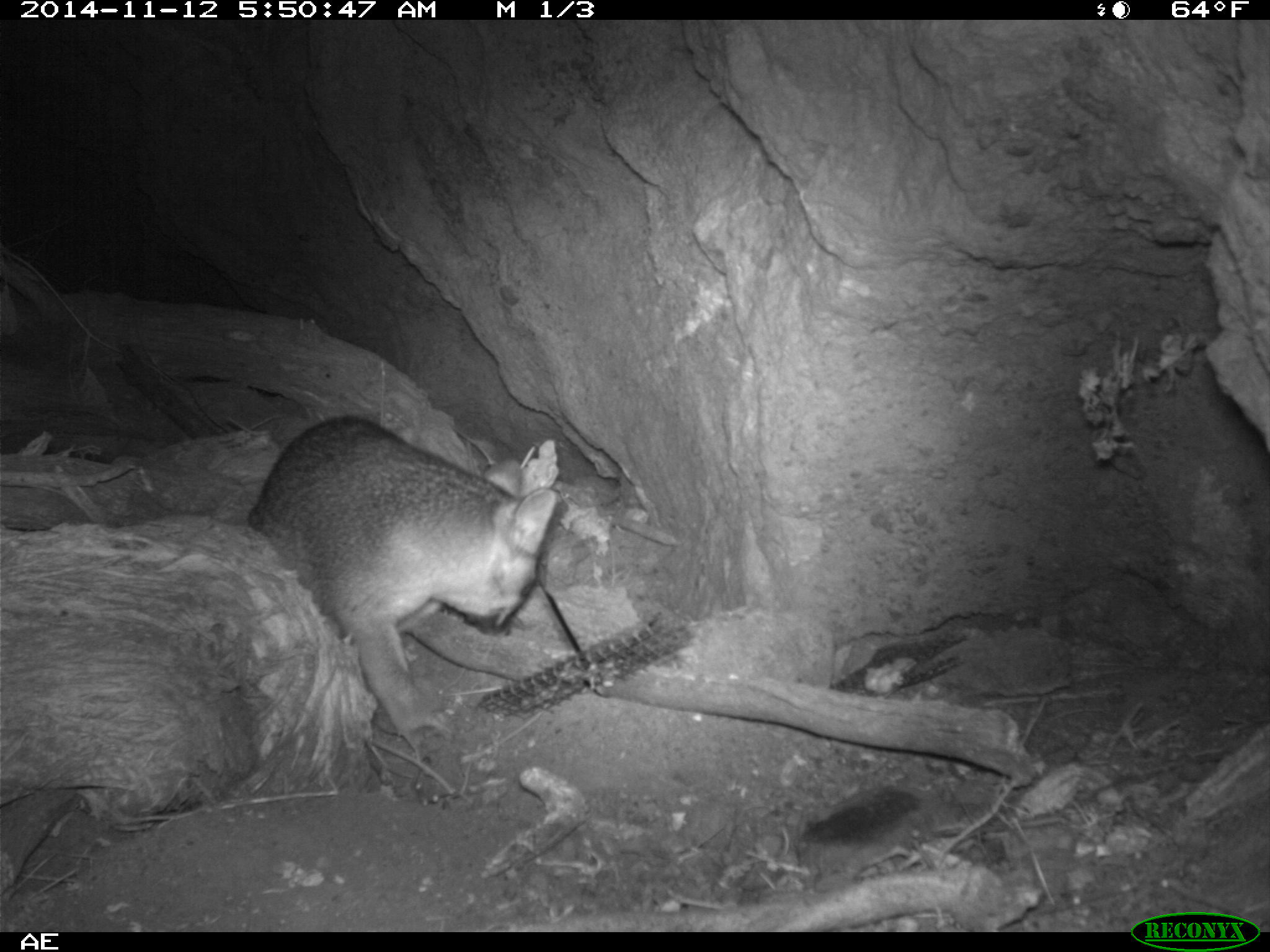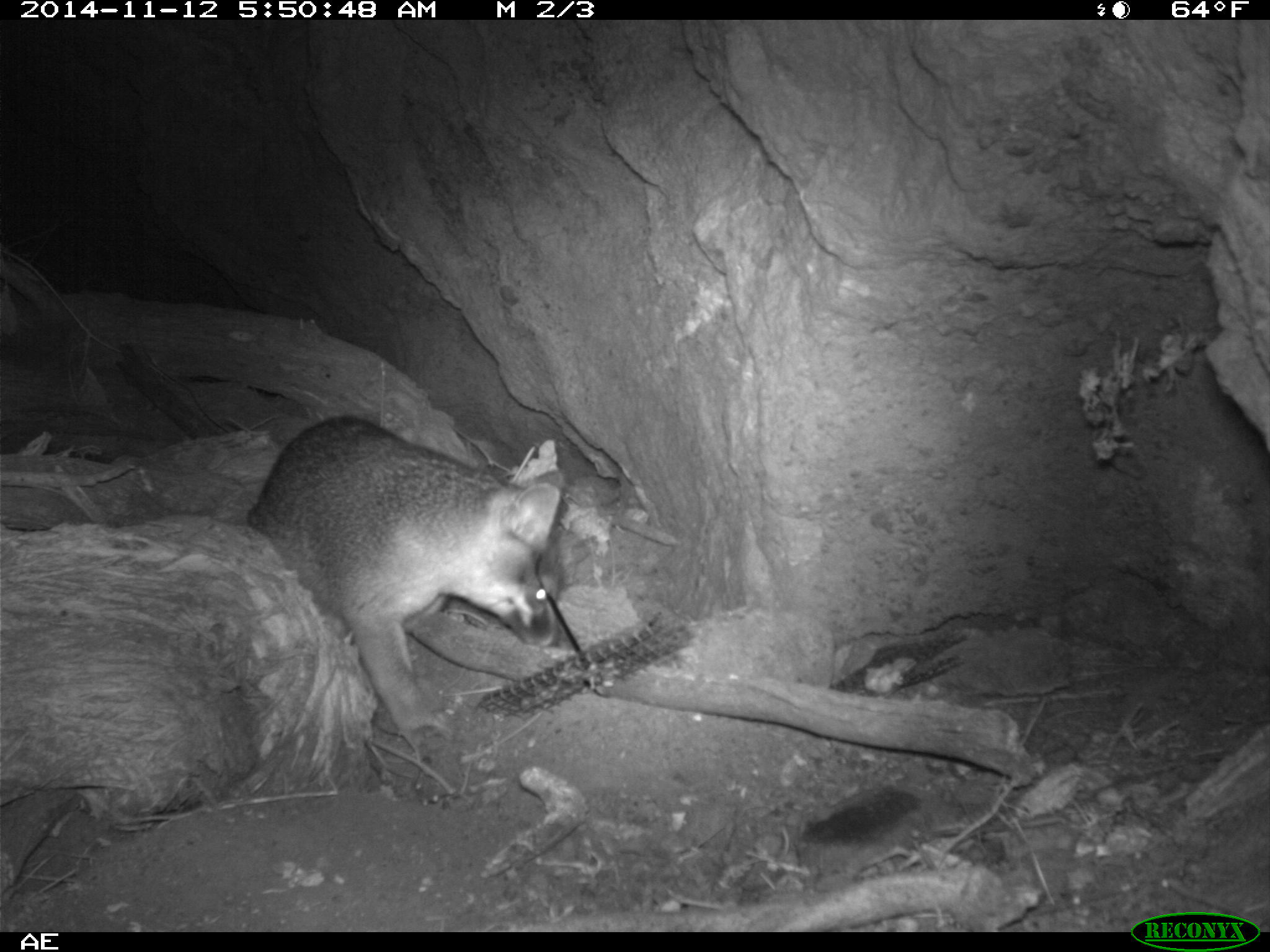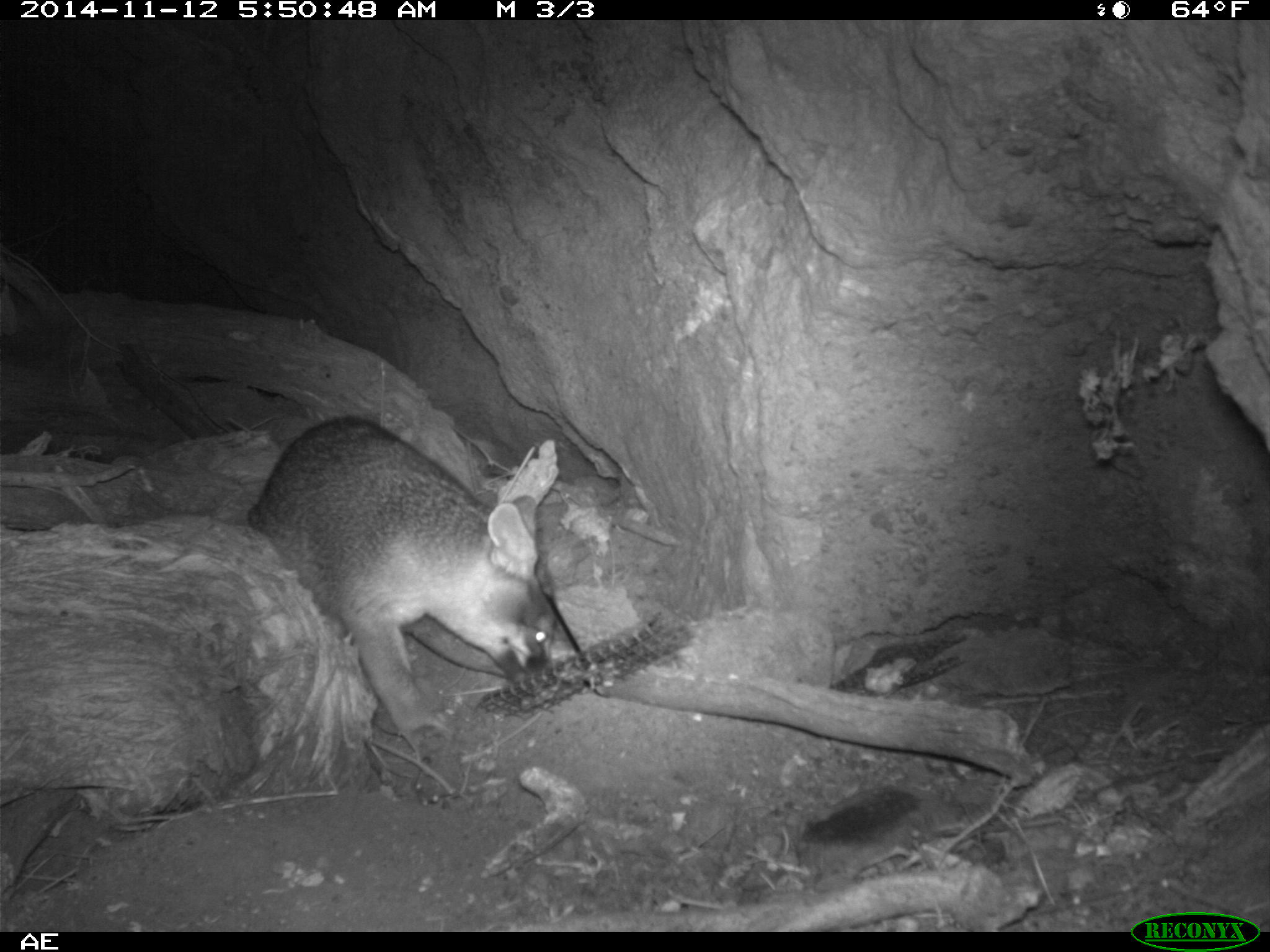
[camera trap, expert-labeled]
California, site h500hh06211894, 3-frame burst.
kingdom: Animalia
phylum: Chordata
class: Mammalia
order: Carnivora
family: Canidae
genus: Urocyon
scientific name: Urocyon littoralis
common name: island fox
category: fox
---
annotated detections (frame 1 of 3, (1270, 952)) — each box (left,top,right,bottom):
fox: (246,415,557,751)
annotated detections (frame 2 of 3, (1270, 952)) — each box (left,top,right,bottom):
fox: (246,416,564,760)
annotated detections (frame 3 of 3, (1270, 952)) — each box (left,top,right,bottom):
fox: (246,417,557,751)